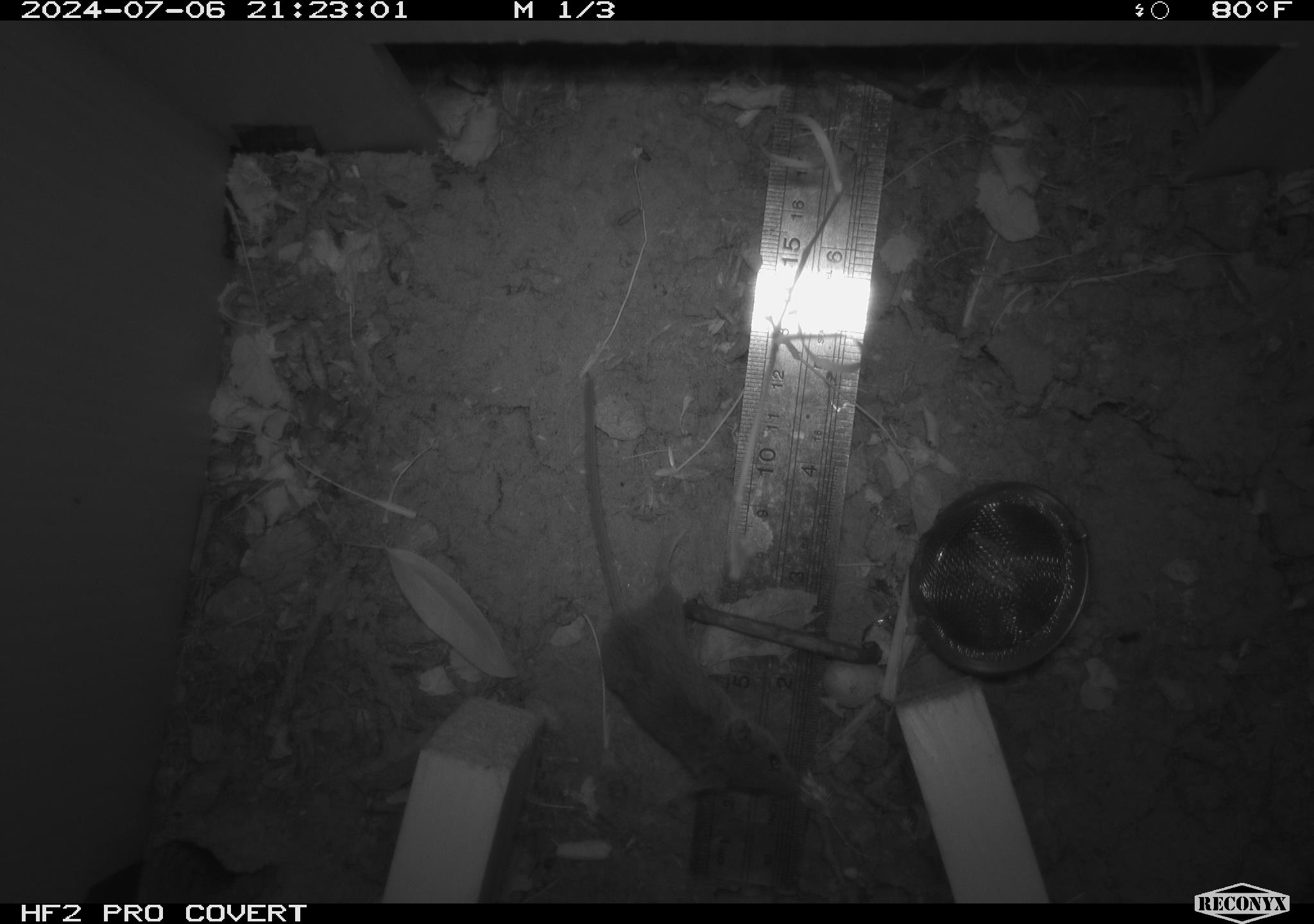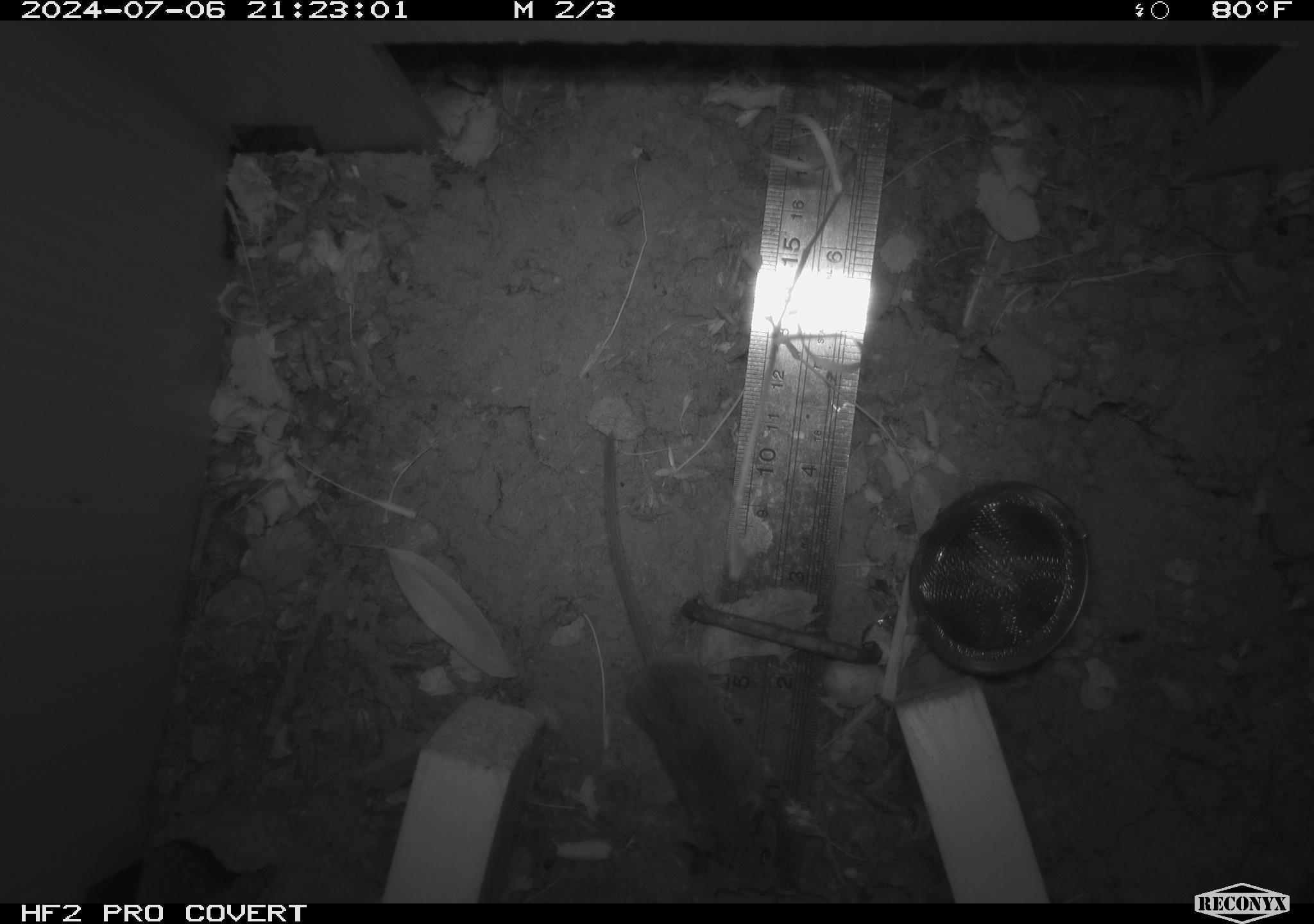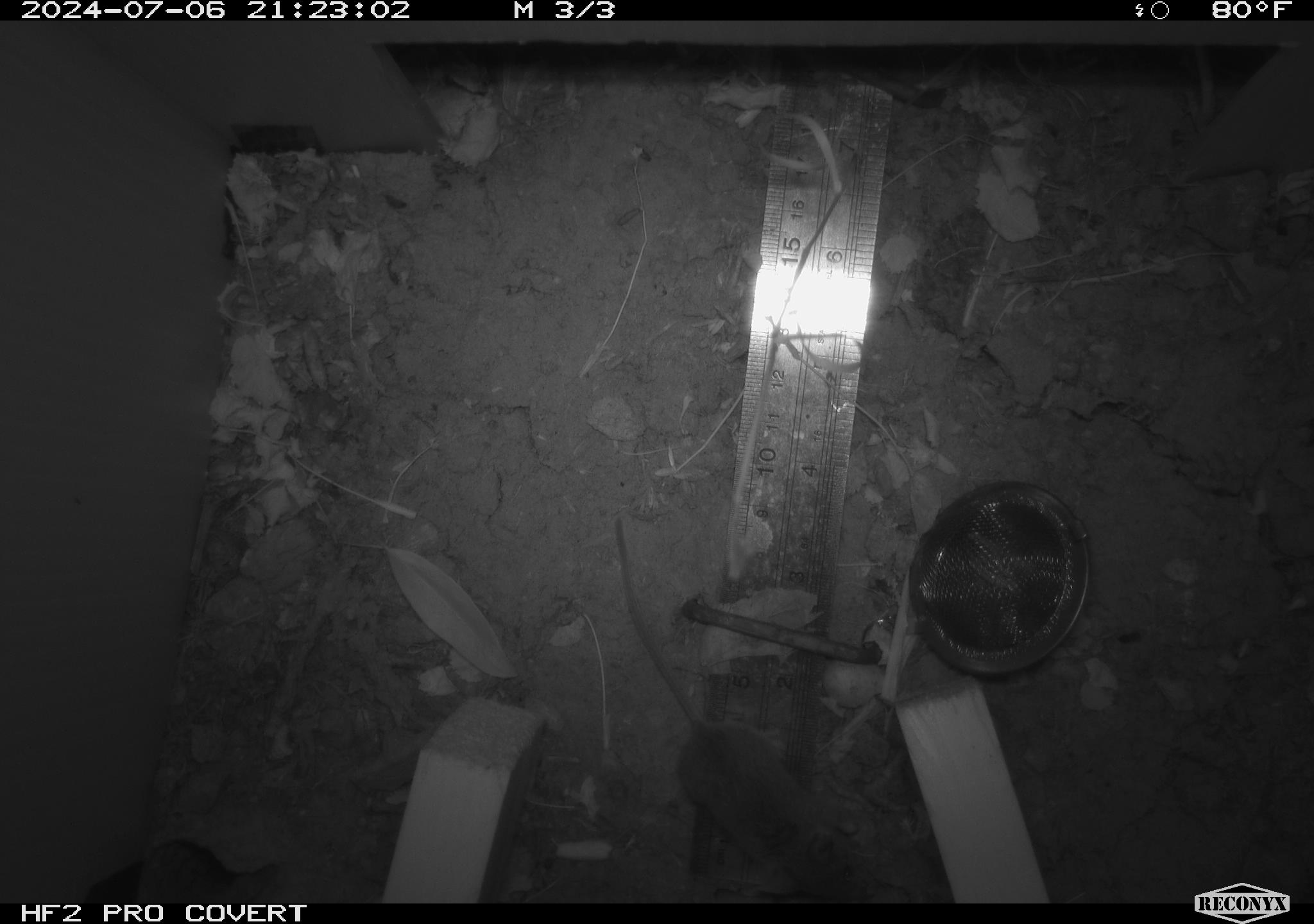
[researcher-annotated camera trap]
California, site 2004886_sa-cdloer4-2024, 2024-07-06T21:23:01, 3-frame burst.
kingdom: Animalia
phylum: Chordata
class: Mammalia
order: Rodentia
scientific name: Rodentia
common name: rodent